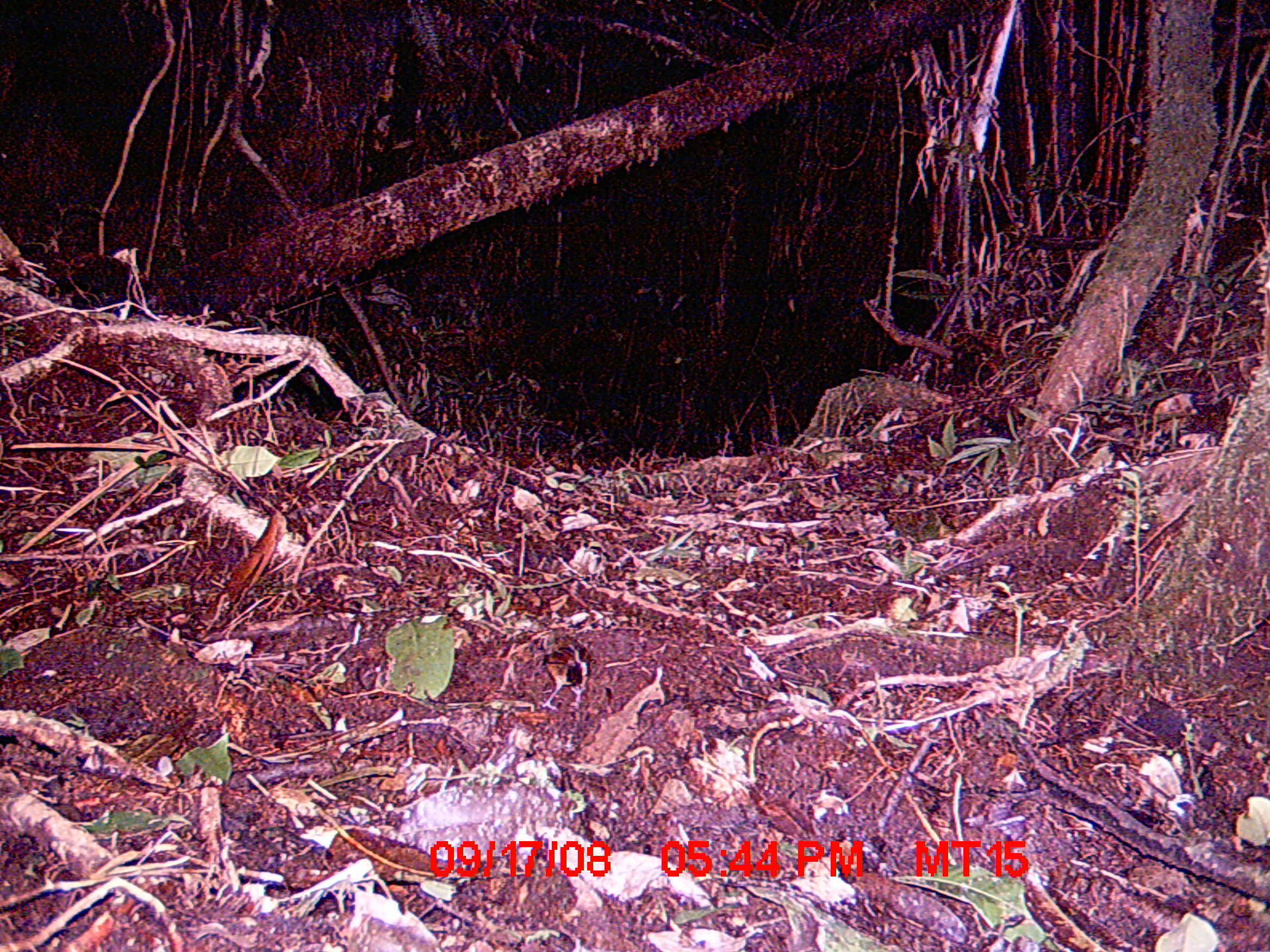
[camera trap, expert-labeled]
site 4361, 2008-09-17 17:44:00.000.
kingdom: Animalia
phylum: Chordata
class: Aves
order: Passeriformes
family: Muscicapidae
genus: Copsychus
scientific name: Copsychus albospecularis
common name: madagascar magpie-robin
Copsychus albospecularis (madagascar magpie-robin), count 1.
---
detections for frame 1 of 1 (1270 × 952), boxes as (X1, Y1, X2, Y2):
copsychus albospecularis: (537, 633, 595, 710)